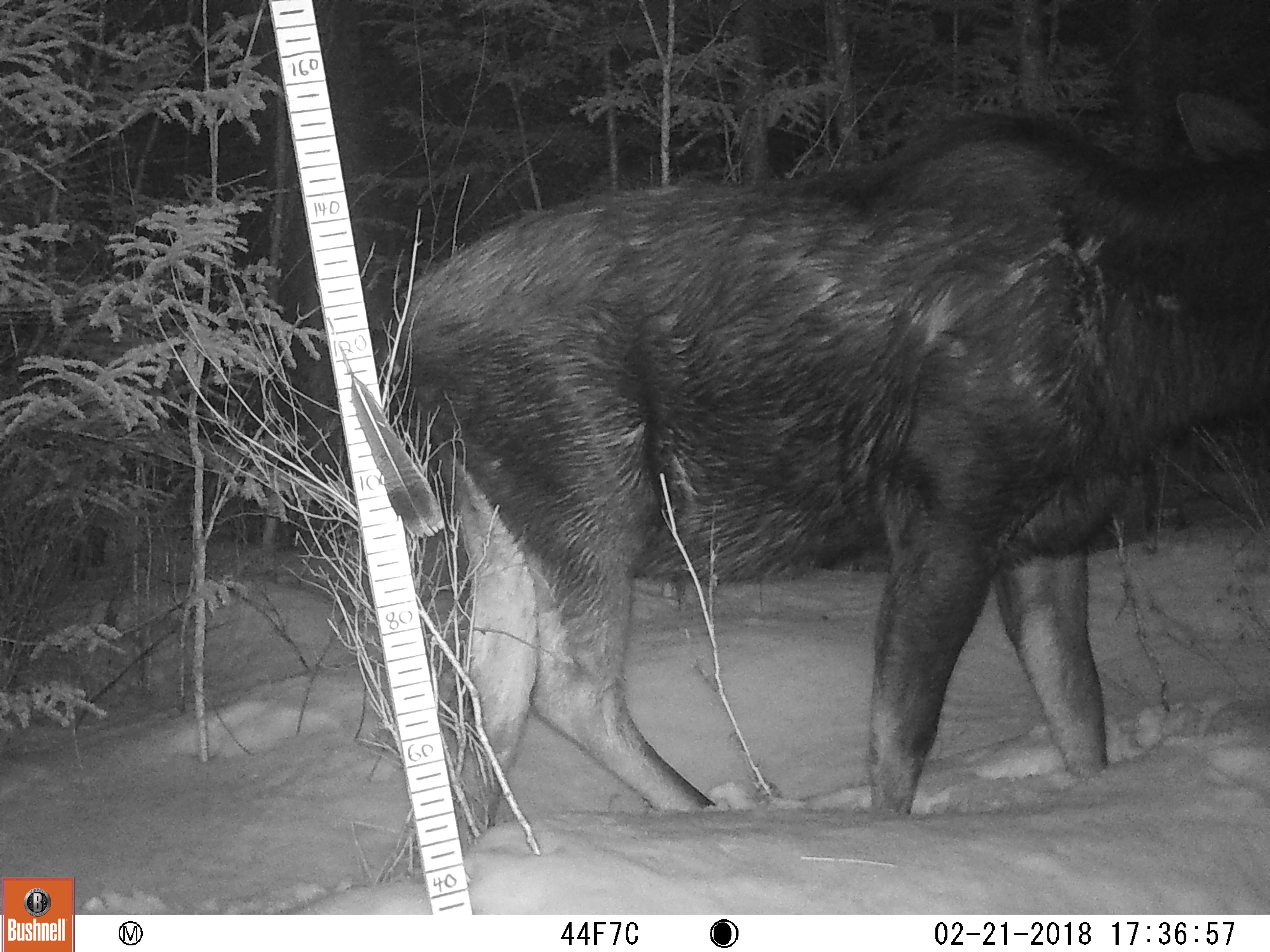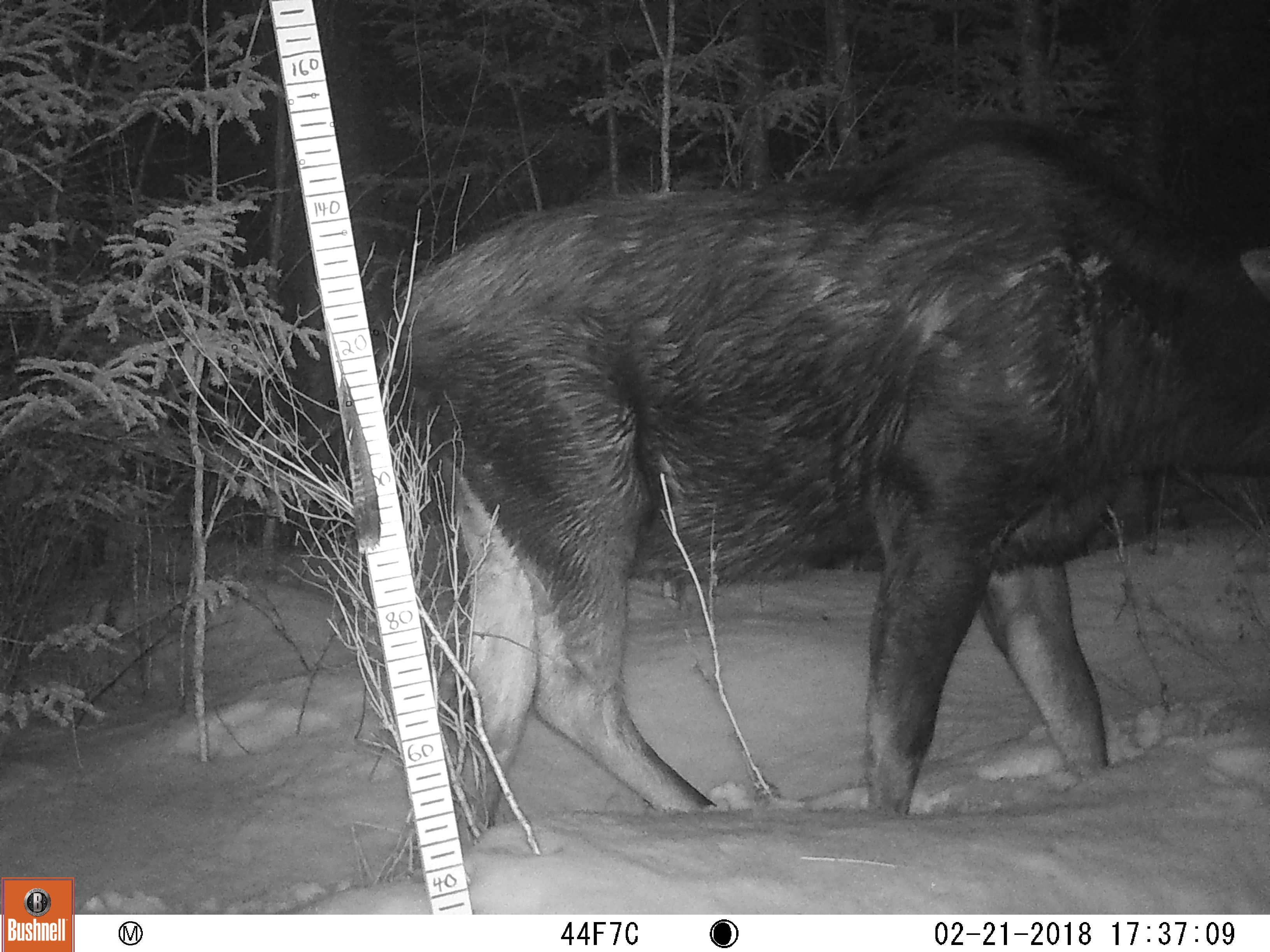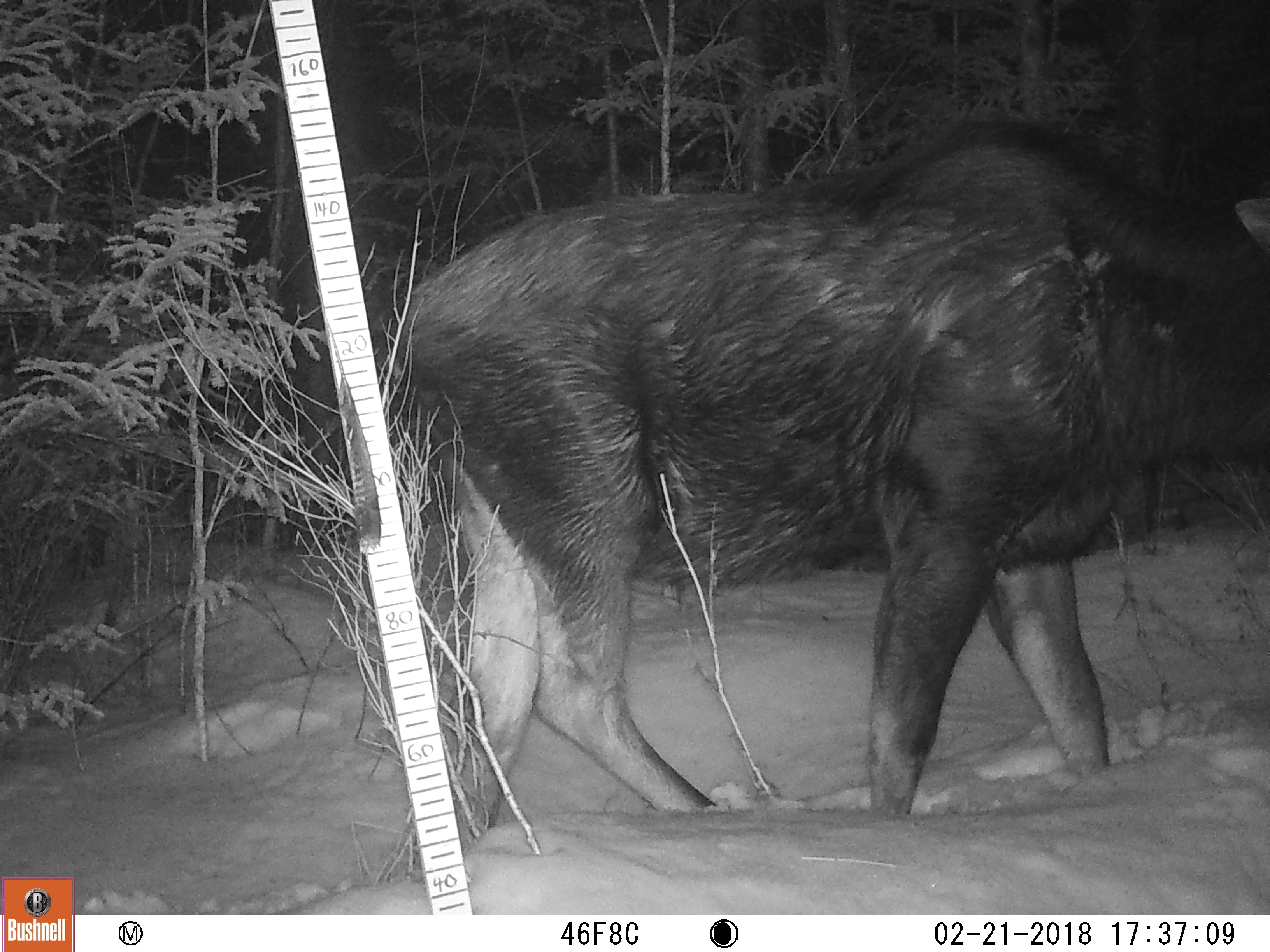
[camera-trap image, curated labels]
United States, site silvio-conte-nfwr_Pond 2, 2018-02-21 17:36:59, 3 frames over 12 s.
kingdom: Animalia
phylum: Chordata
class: Mammalia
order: Artiodactyla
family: Cervidae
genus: Alces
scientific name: Alces alces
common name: moose